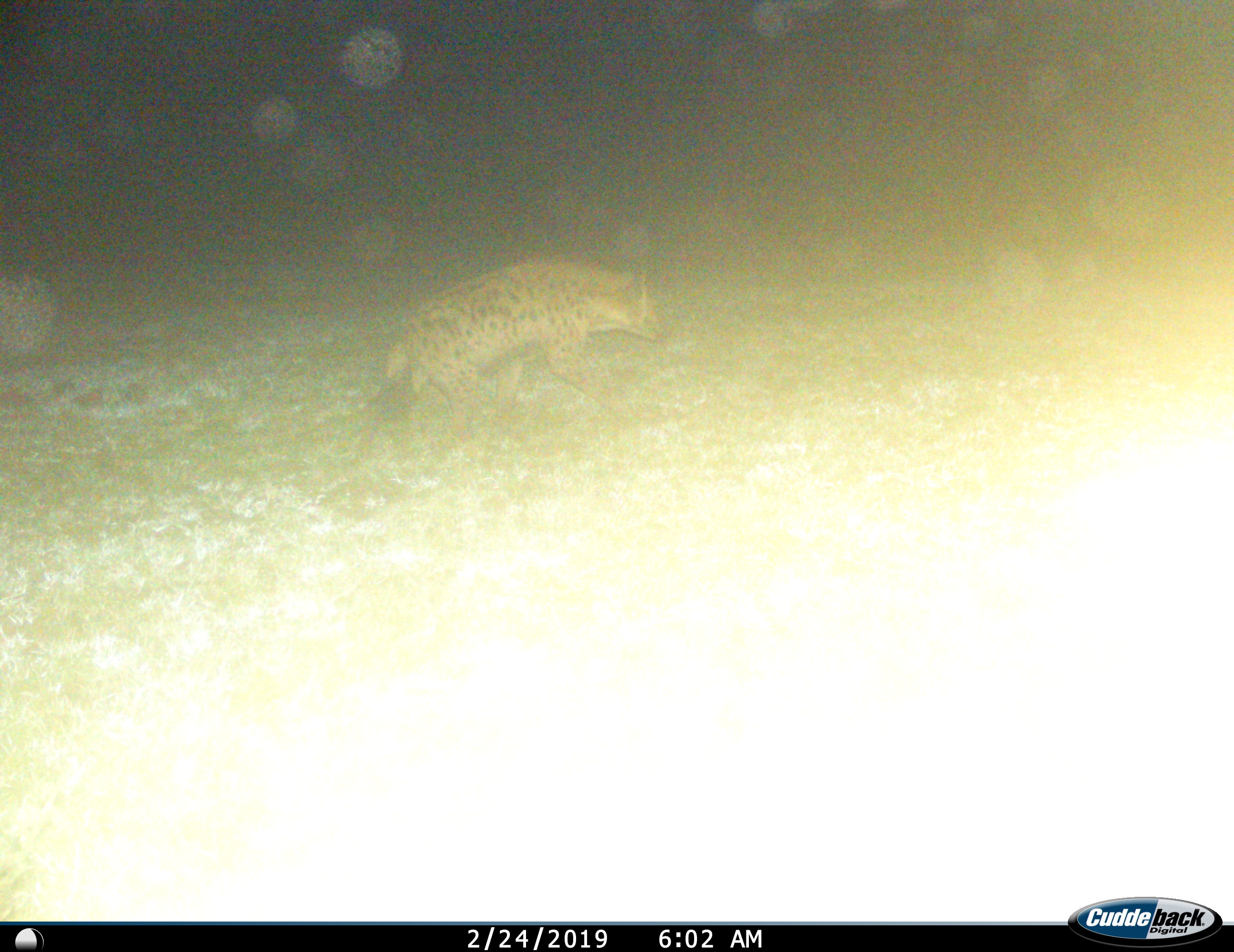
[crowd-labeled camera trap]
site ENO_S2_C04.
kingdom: Animalia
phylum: Chordata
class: Mammalia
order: Carnivora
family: Hyaenidae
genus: Crocuta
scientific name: Crocuta crocuta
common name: spotted hyena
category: hyenaspotted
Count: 1.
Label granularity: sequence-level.